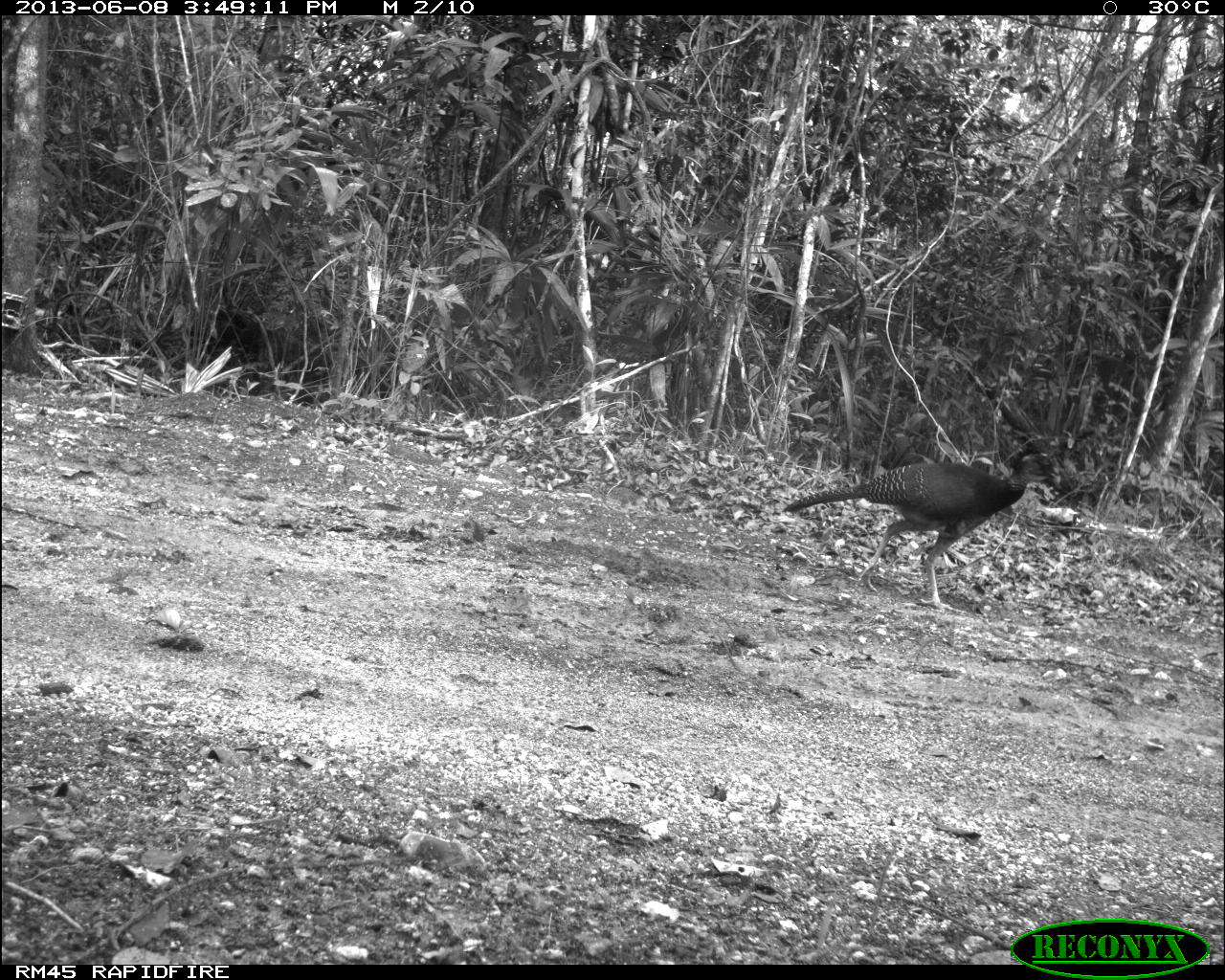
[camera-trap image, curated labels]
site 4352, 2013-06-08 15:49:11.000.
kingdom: Animalia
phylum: Chordata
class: Aves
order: Galliformes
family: Cracidae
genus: Crax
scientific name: Crax rubra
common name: great curassow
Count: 1.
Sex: female.